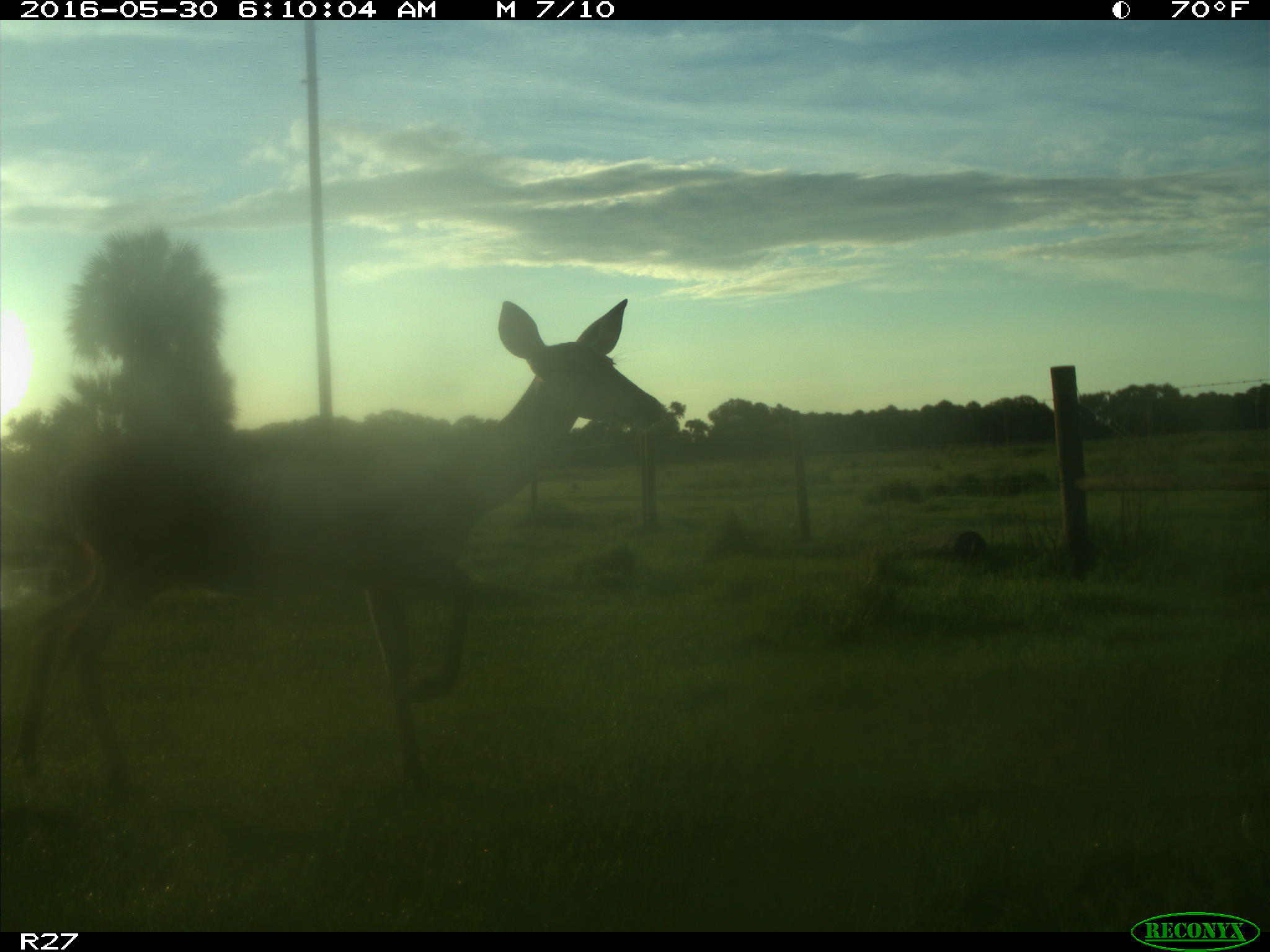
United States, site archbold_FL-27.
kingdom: Animalia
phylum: Chordata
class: Mammalia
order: Artiodactyla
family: Cervidae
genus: Odocoileus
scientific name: Odocoileus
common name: deer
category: unidentified deer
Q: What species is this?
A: Unidentified deer (deer) (Odocoileus).